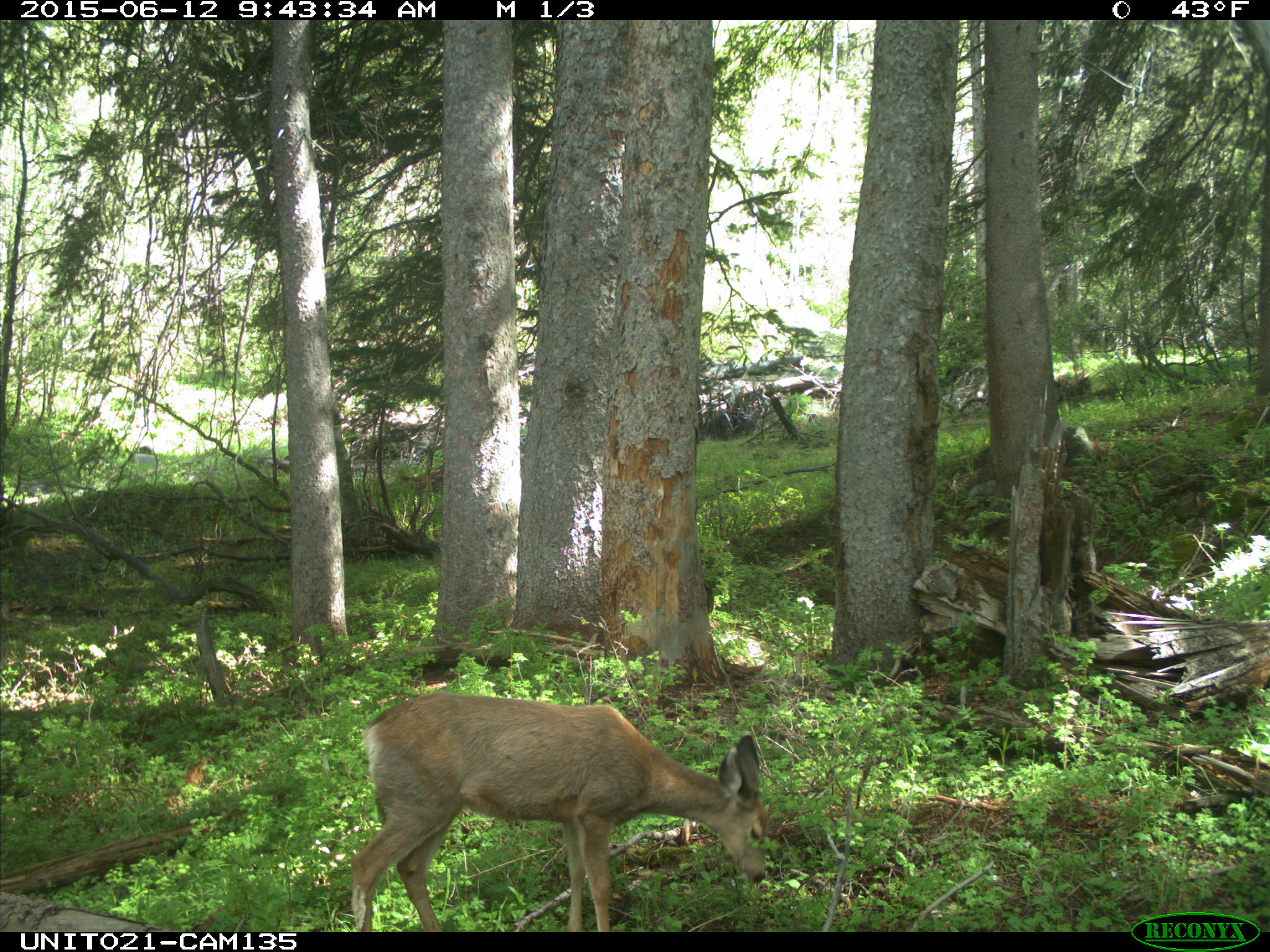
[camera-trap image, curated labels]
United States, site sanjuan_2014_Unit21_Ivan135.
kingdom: Animalia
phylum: Chordata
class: Mammalia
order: Artiodactyla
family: Cervidae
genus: Odocoileus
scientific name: Odocoileus hemionus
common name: mule deer